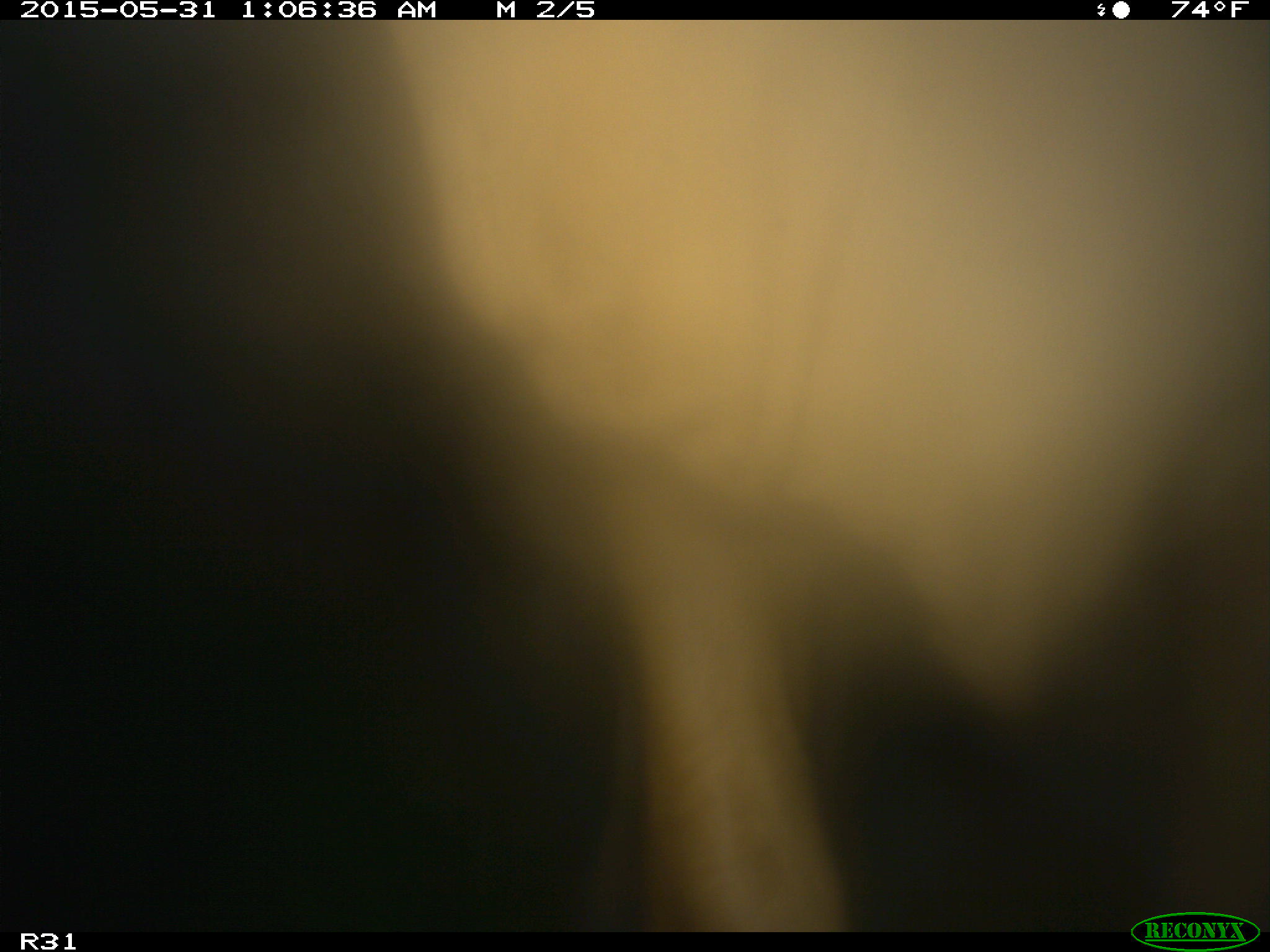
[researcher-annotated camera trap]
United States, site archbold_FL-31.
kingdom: Animalia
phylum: Chordata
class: Mammalia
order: Artiodactyla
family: Bovidae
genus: Bos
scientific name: Bos taurus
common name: domestic cow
Bos taurus (domestic cow).